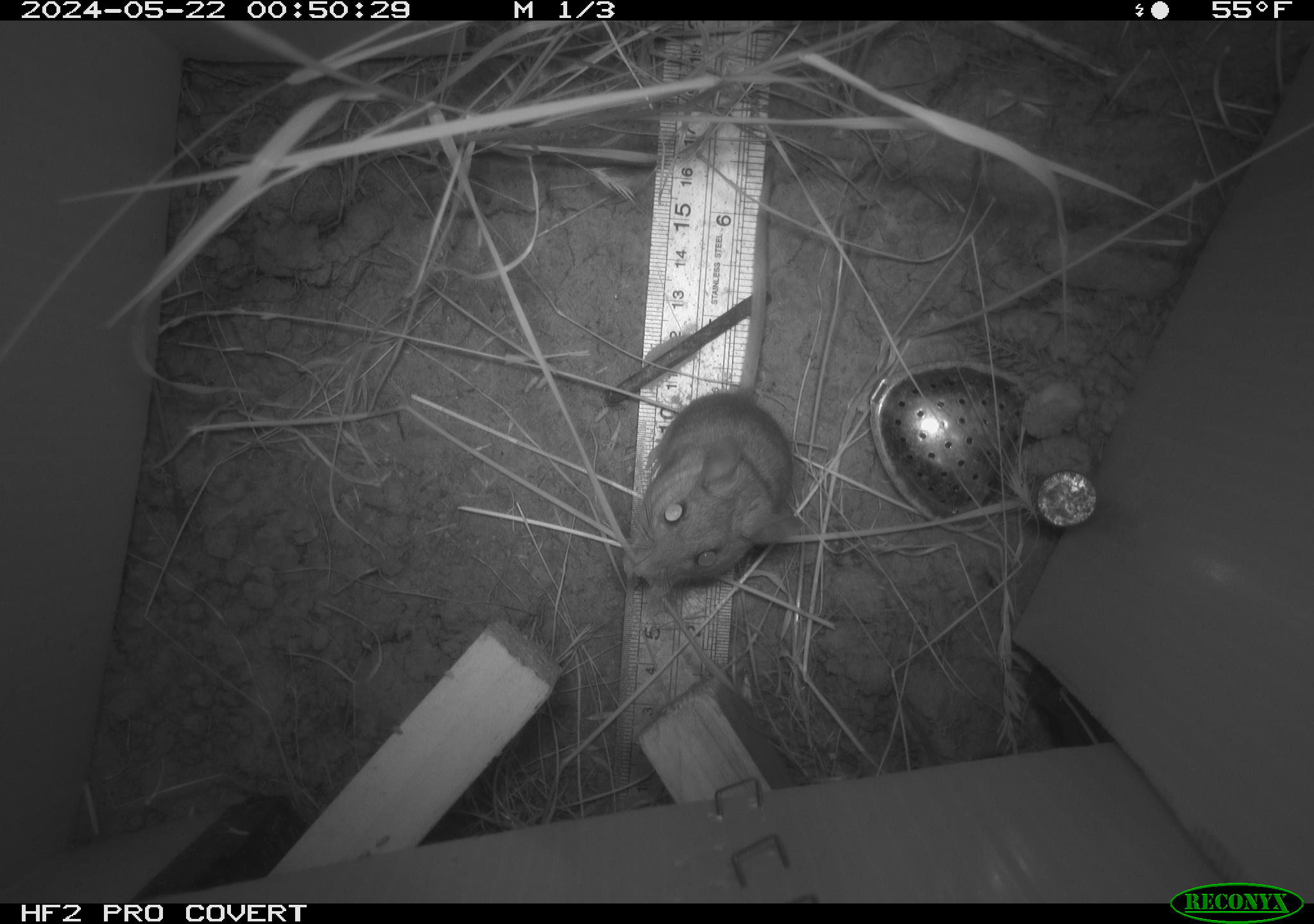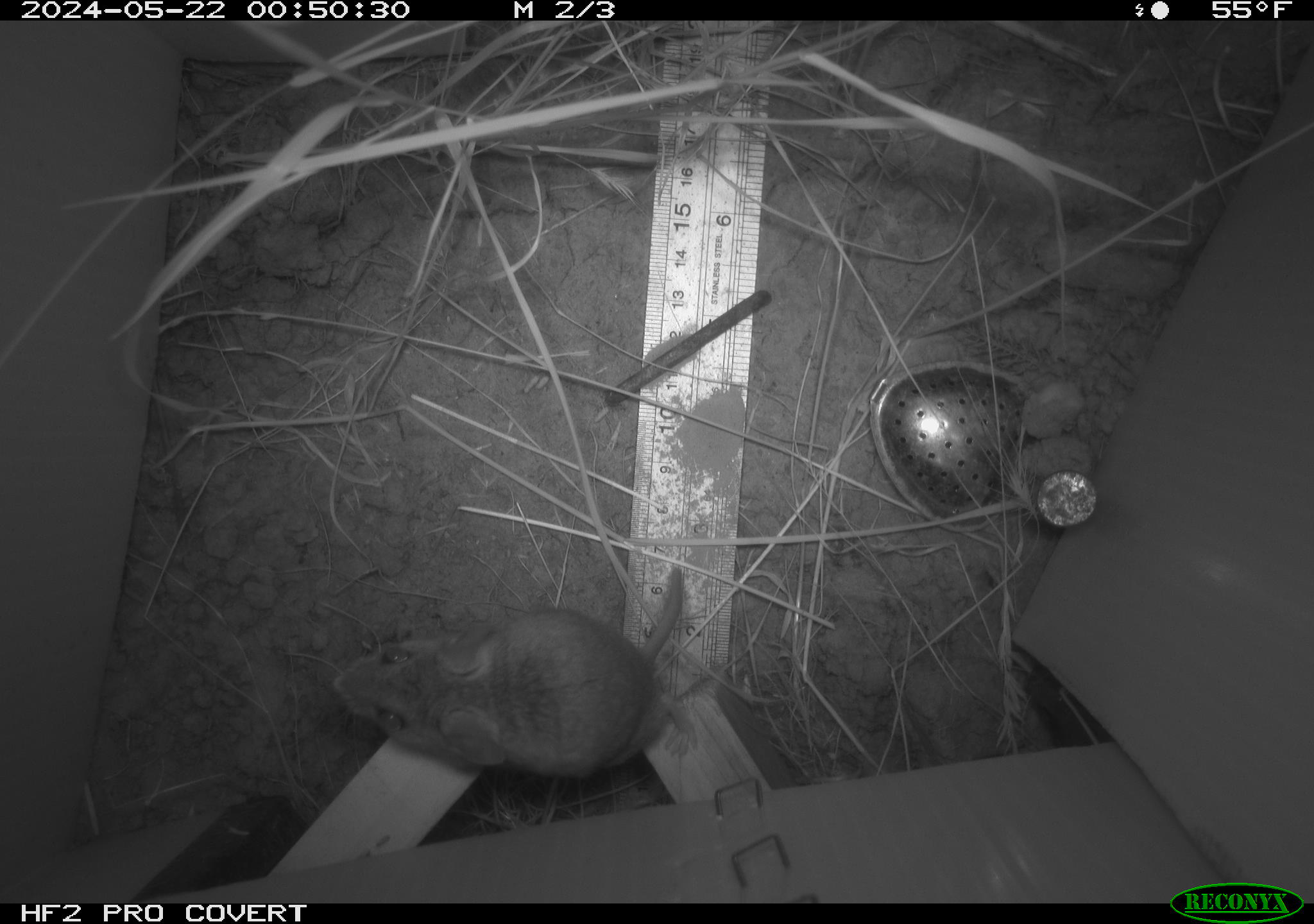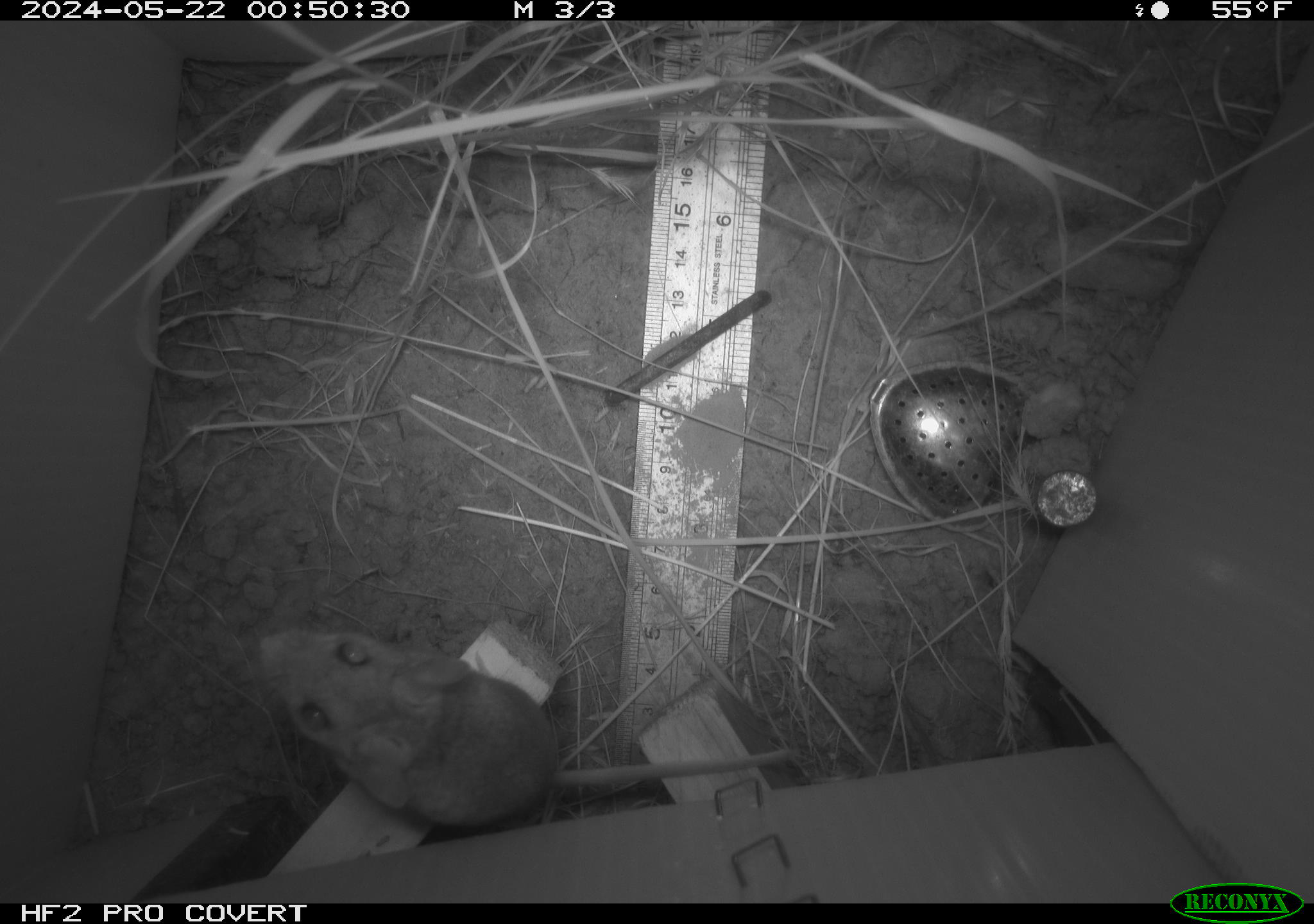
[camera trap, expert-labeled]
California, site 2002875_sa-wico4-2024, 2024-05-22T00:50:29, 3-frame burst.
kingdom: Animalia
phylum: Chordata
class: Mammalia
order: Rodentia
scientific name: Rodentia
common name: mouse species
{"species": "mouse species (Rodentia)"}